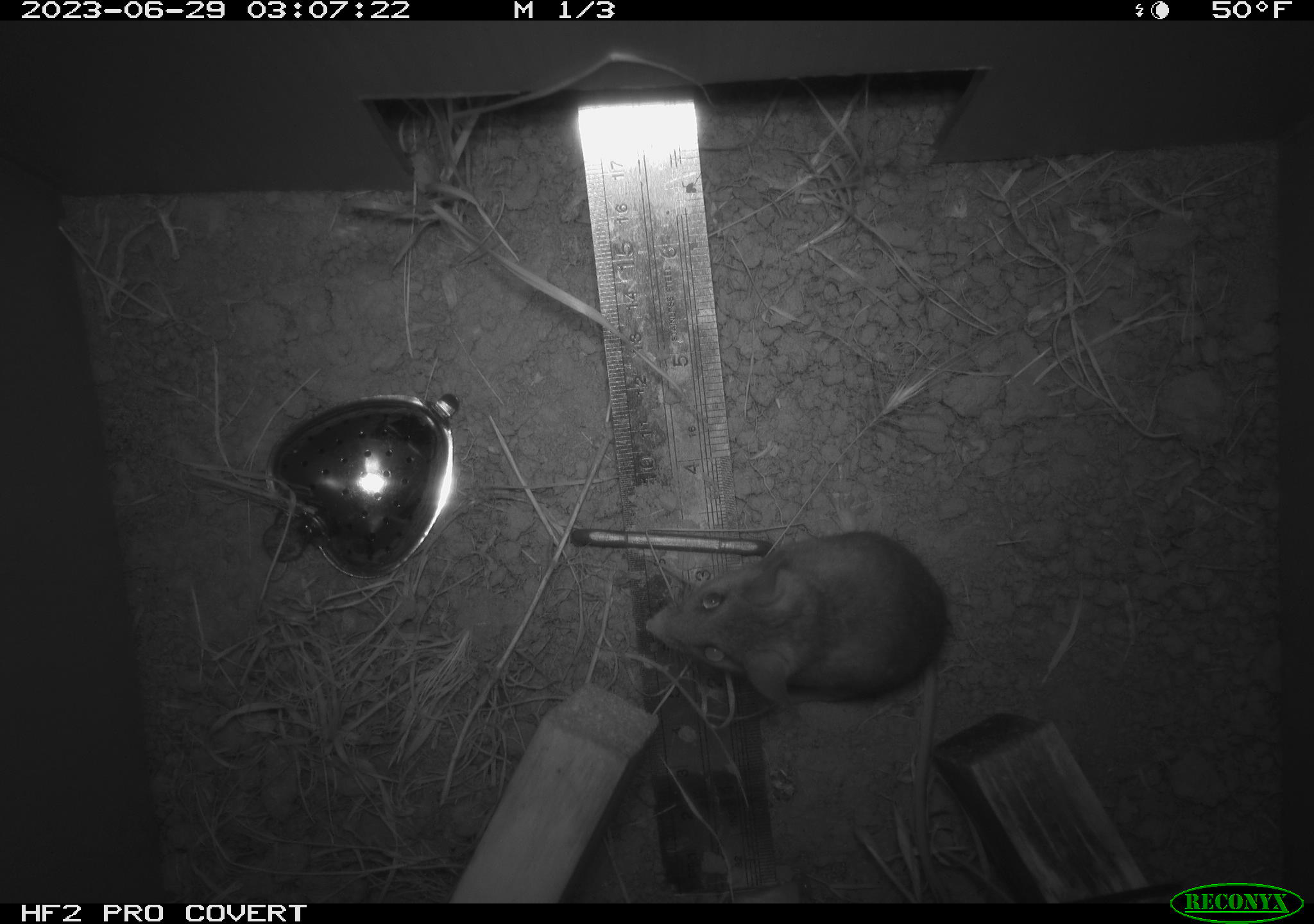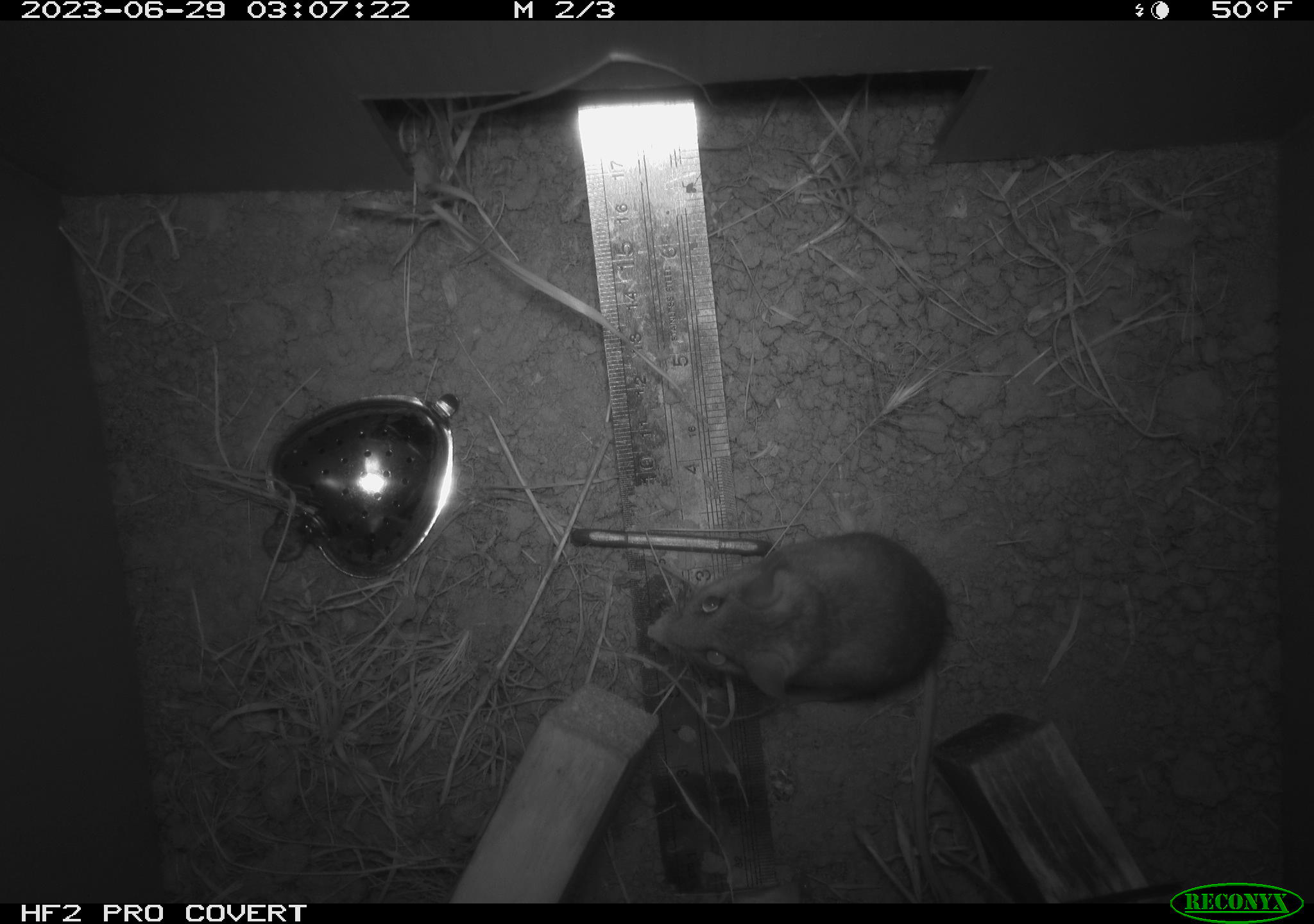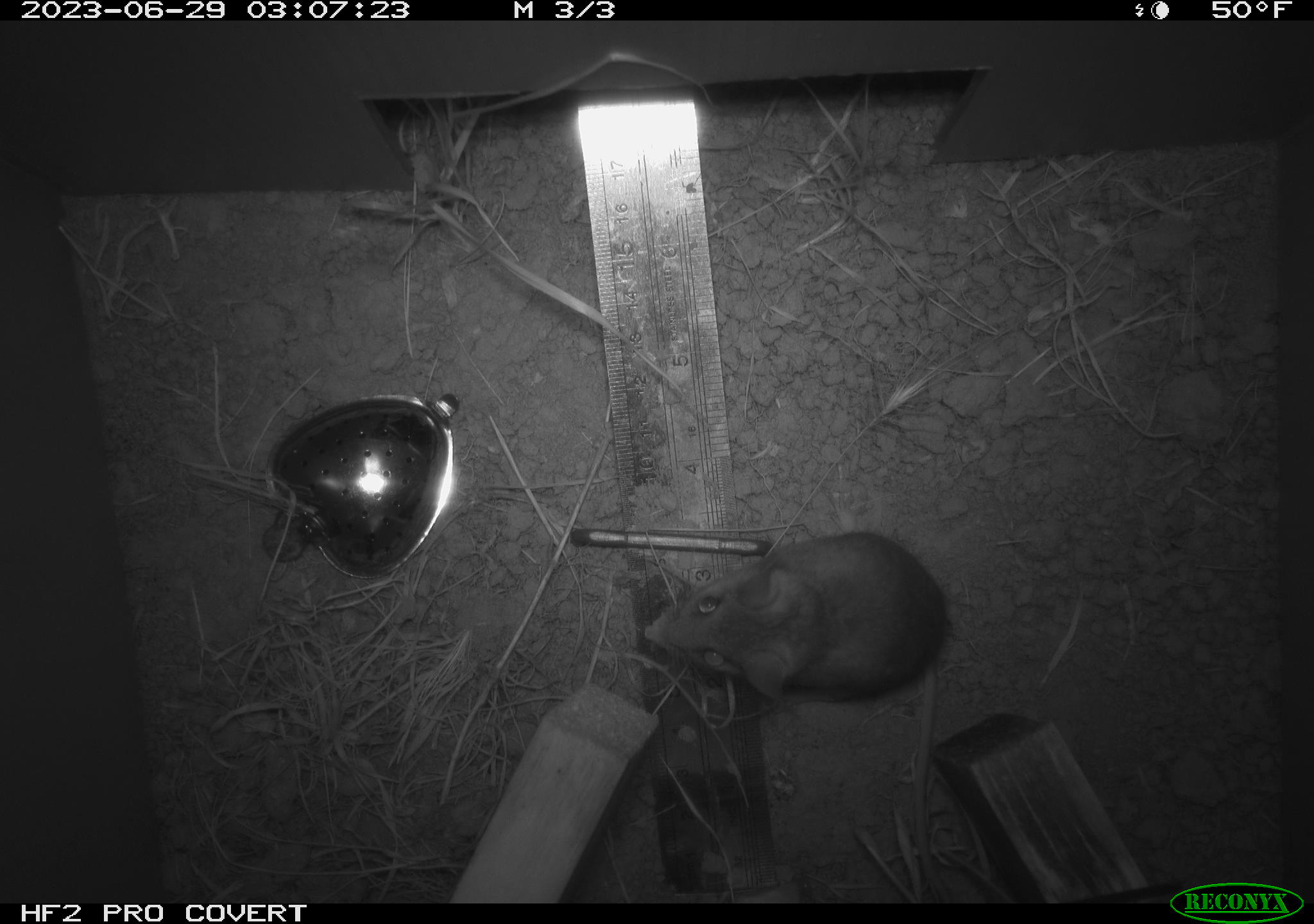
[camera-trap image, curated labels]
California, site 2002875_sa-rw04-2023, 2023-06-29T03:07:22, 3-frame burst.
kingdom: Animalia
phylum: Chordata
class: Mammalia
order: Rodentia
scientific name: Rodentia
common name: mouse species